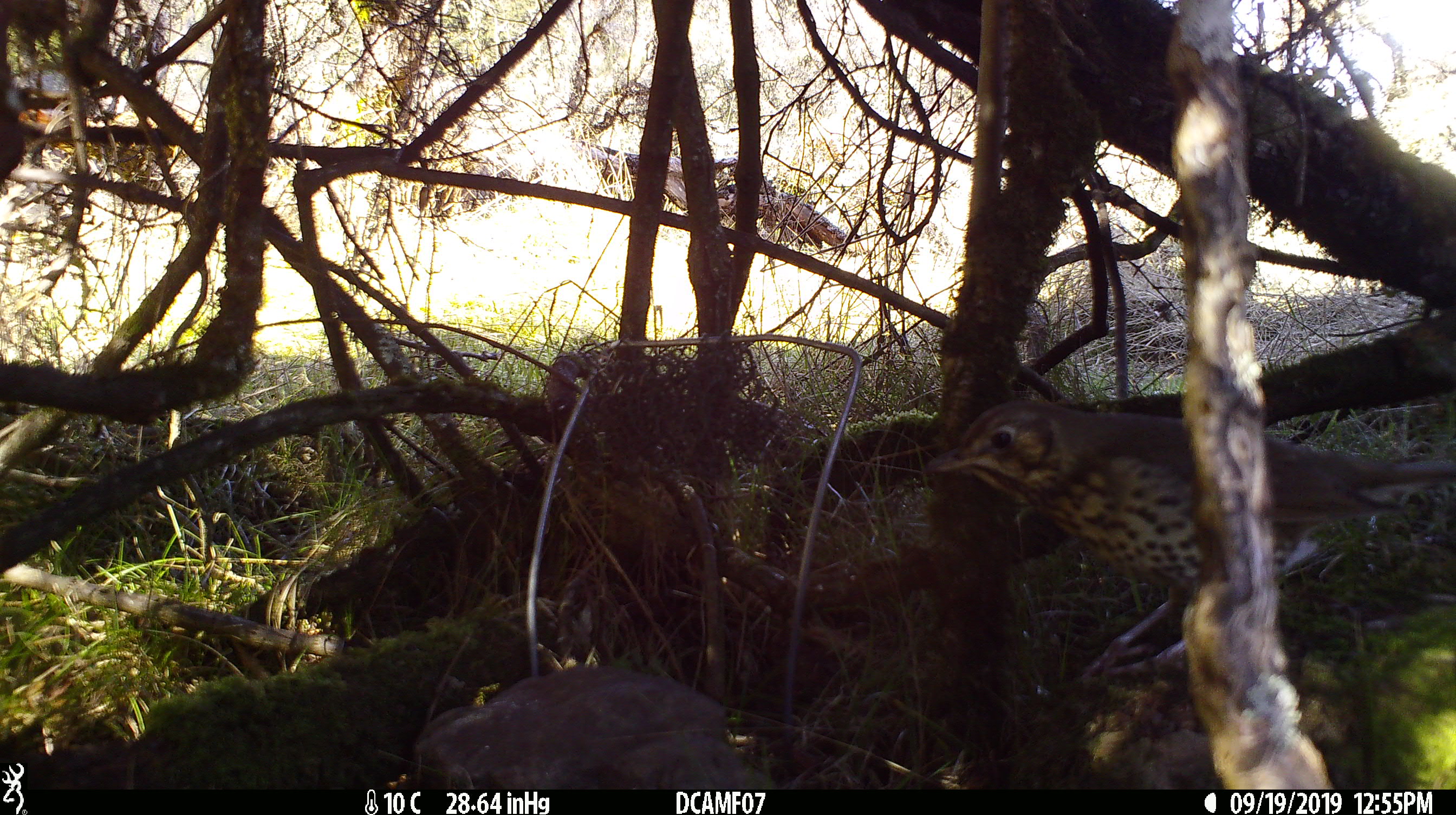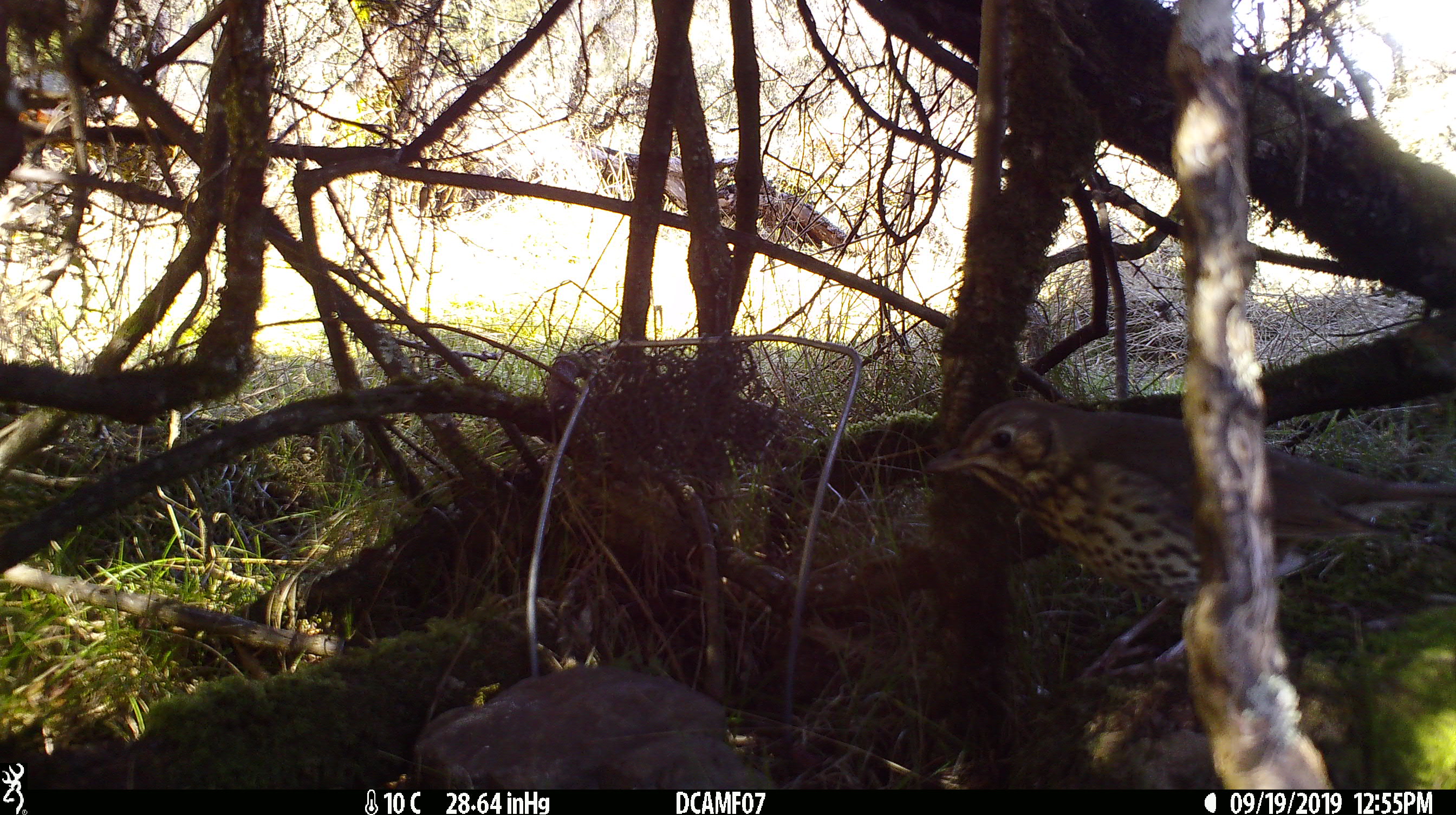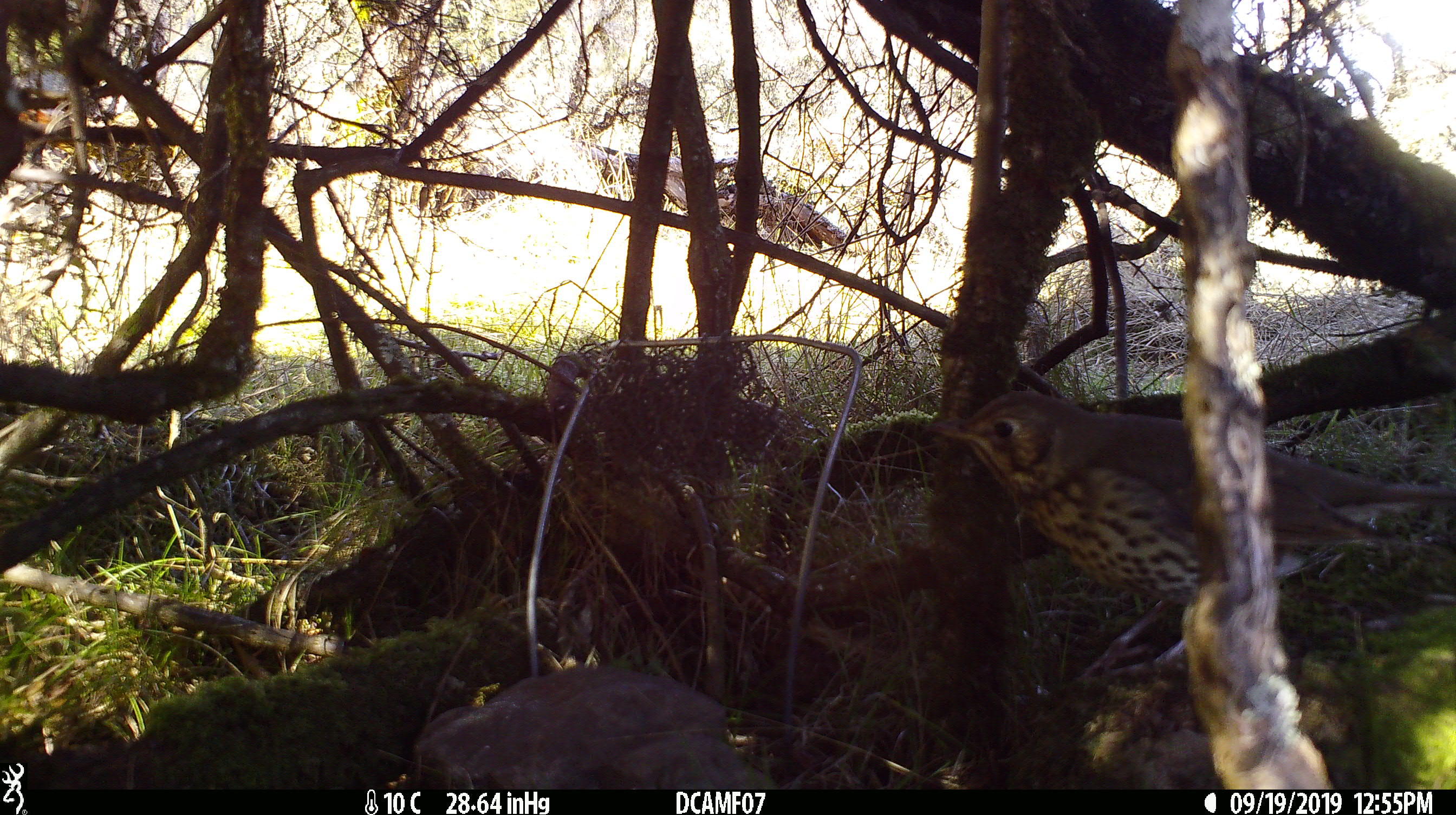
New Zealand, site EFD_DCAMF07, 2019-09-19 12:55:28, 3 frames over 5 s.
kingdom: Animalia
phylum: Chordata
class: Aves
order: Passeriformes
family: Turdidae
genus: Turdus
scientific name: Turdus philomelos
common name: song thrush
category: thrush